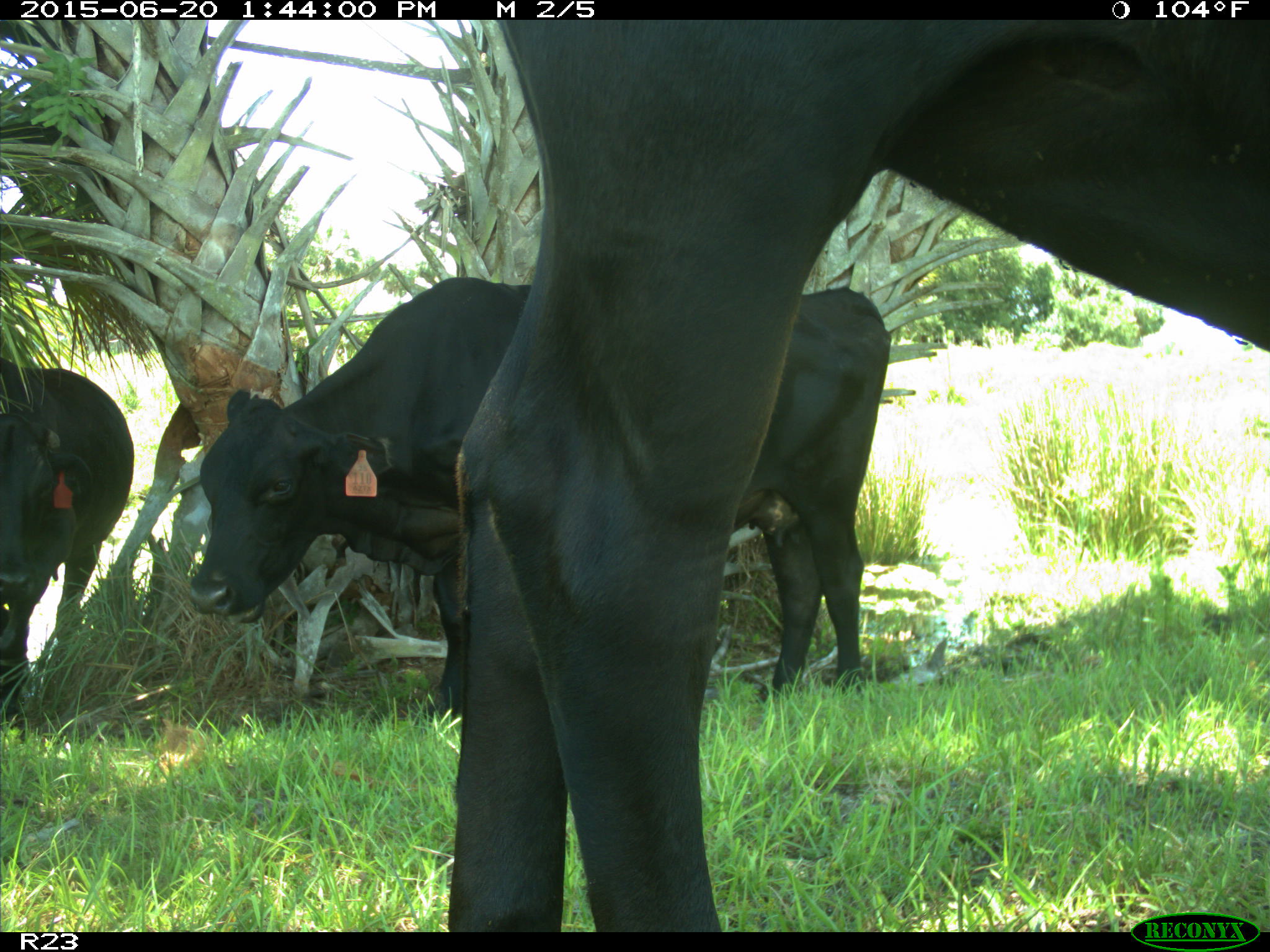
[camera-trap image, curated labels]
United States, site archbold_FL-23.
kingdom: Animalia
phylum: Chordata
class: Mammalia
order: Artiodactyla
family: Bovidae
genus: Bos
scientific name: Bos taurus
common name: domestic cow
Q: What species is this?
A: Bos taurus (domestic cow).